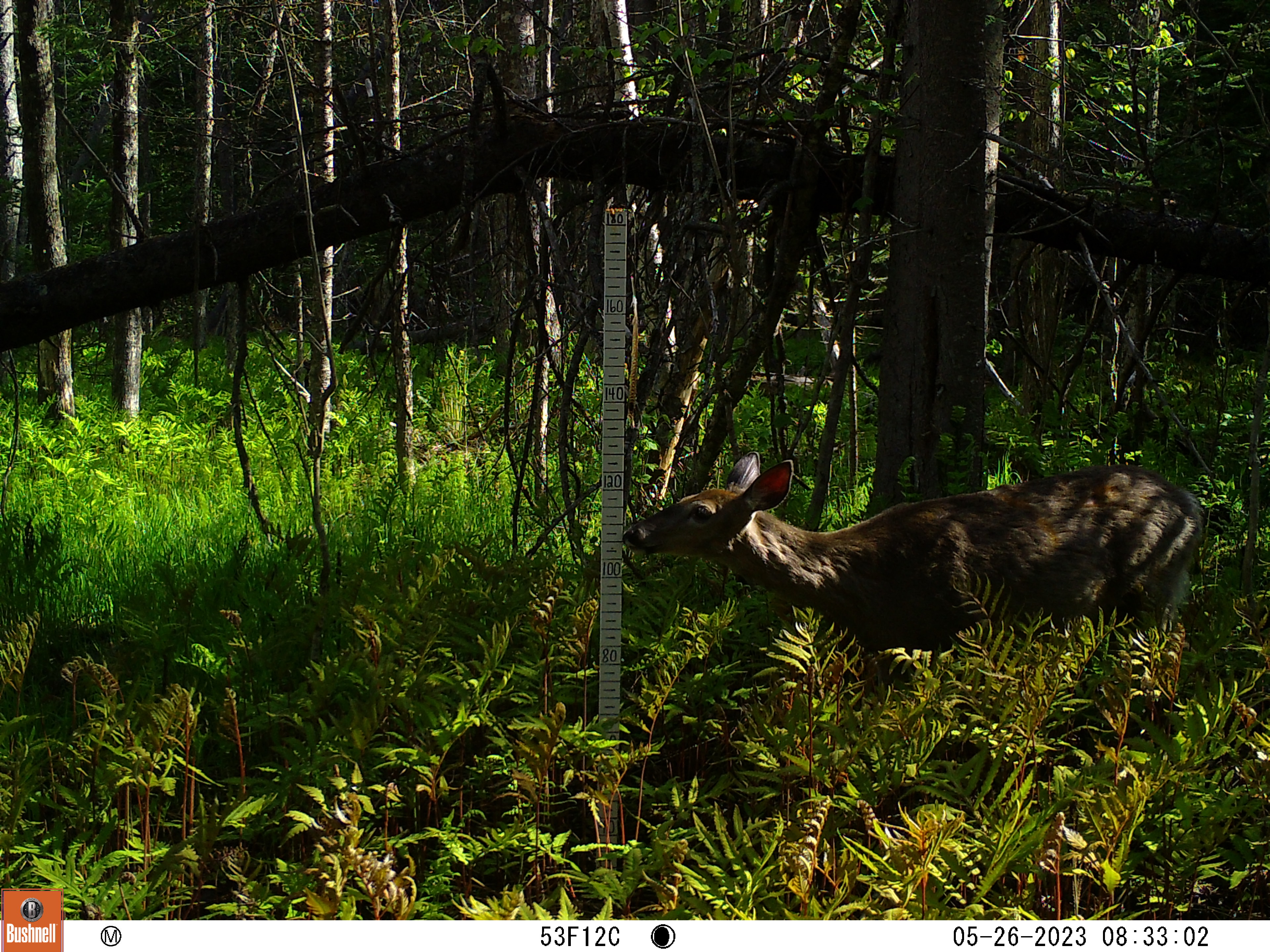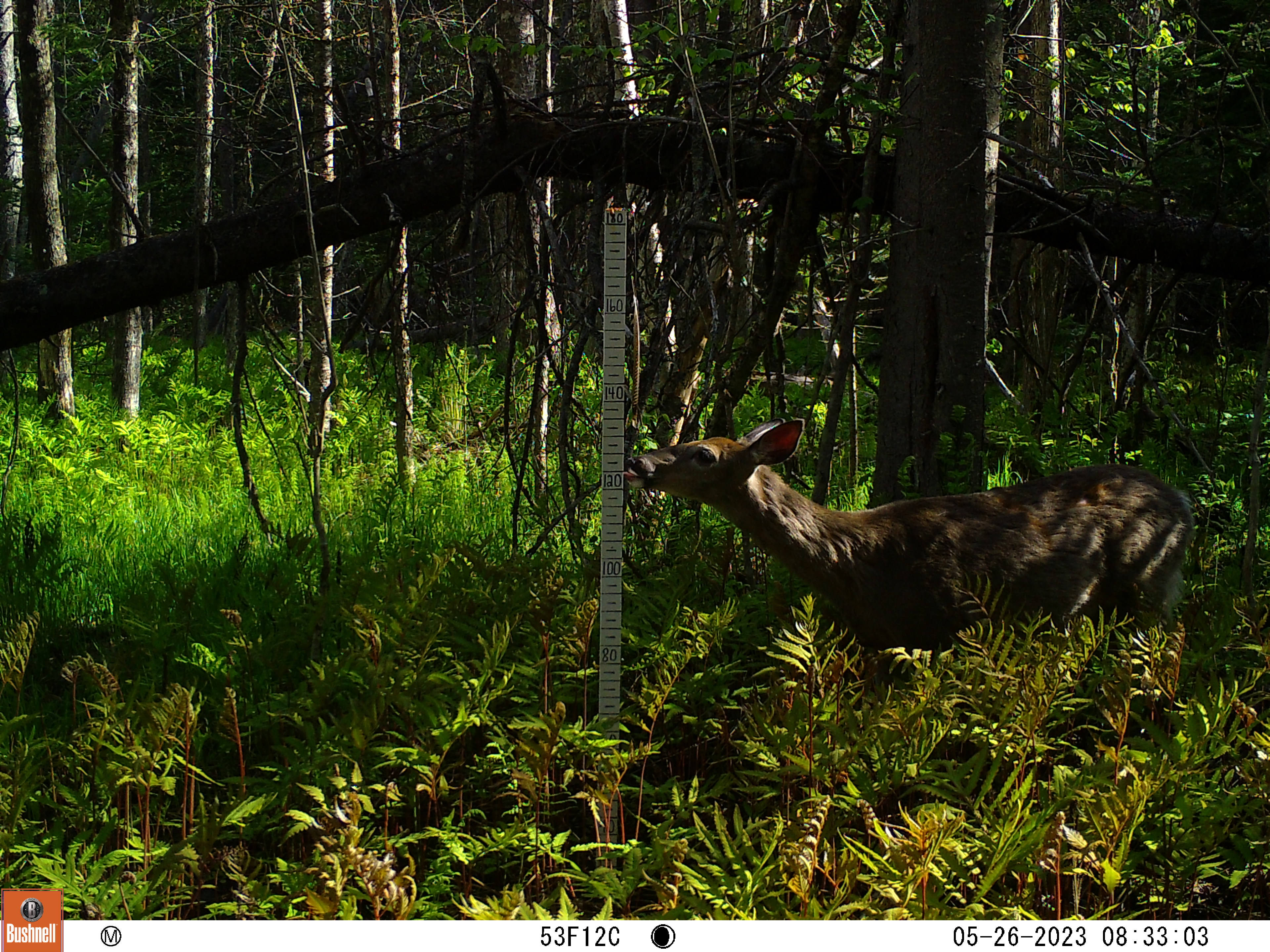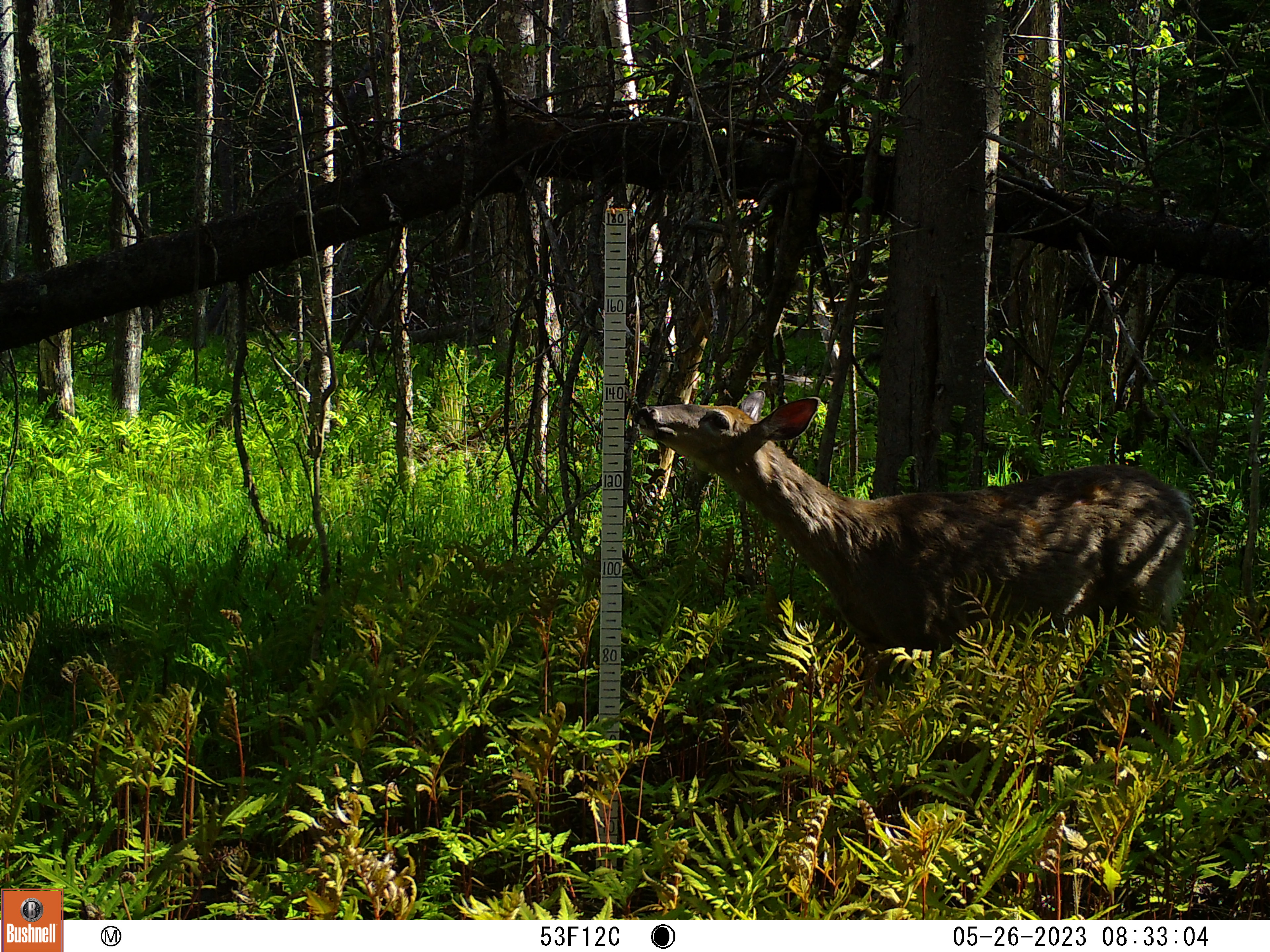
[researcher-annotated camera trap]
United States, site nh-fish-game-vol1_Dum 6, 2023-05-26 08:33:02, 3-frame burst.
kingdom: Animalia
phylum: Chordata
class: Mammalia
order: Artiodactyla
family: Cervidae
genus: Odocoileus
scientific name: Odocoileus virginianus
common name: white-tailed deer